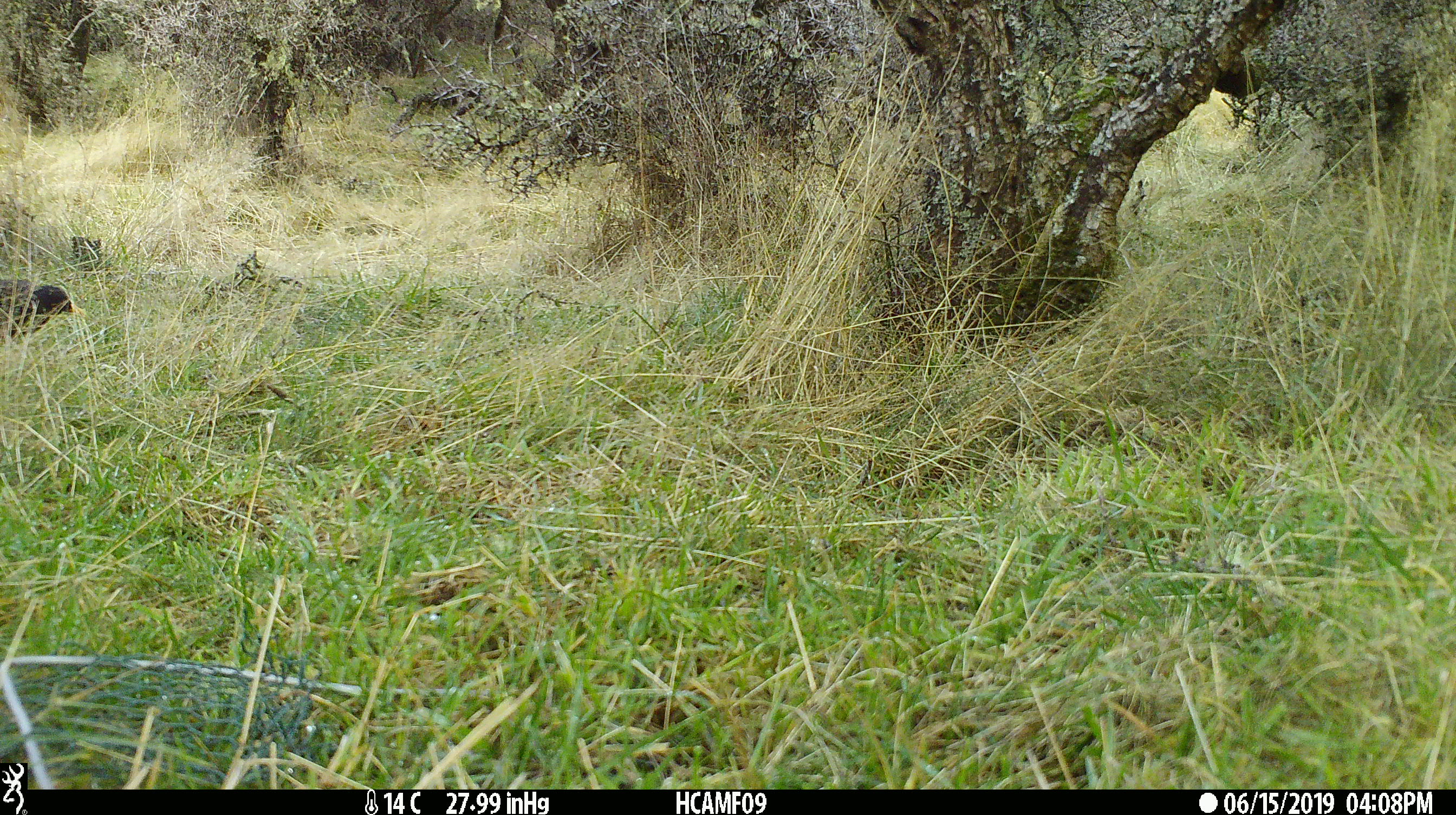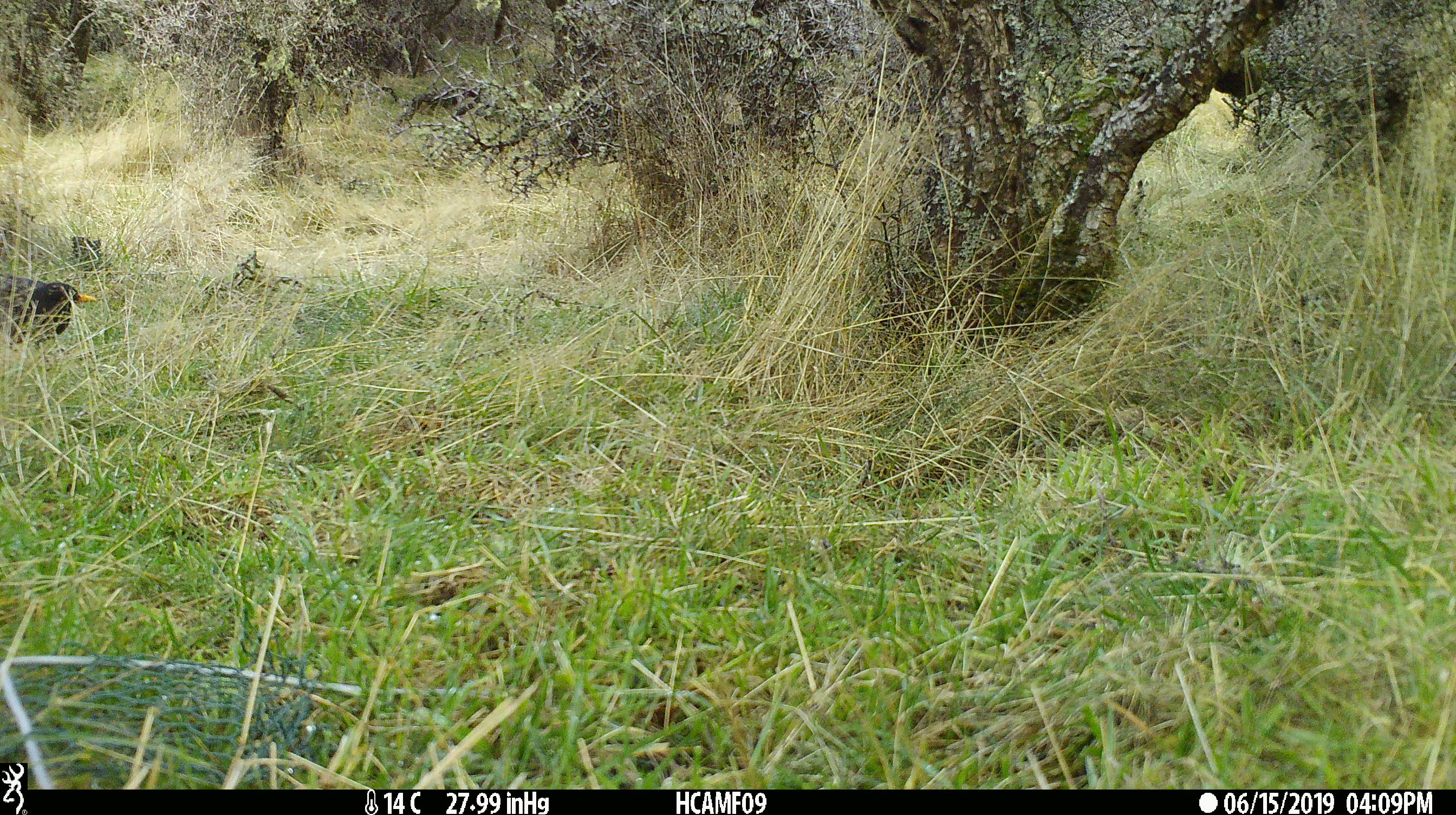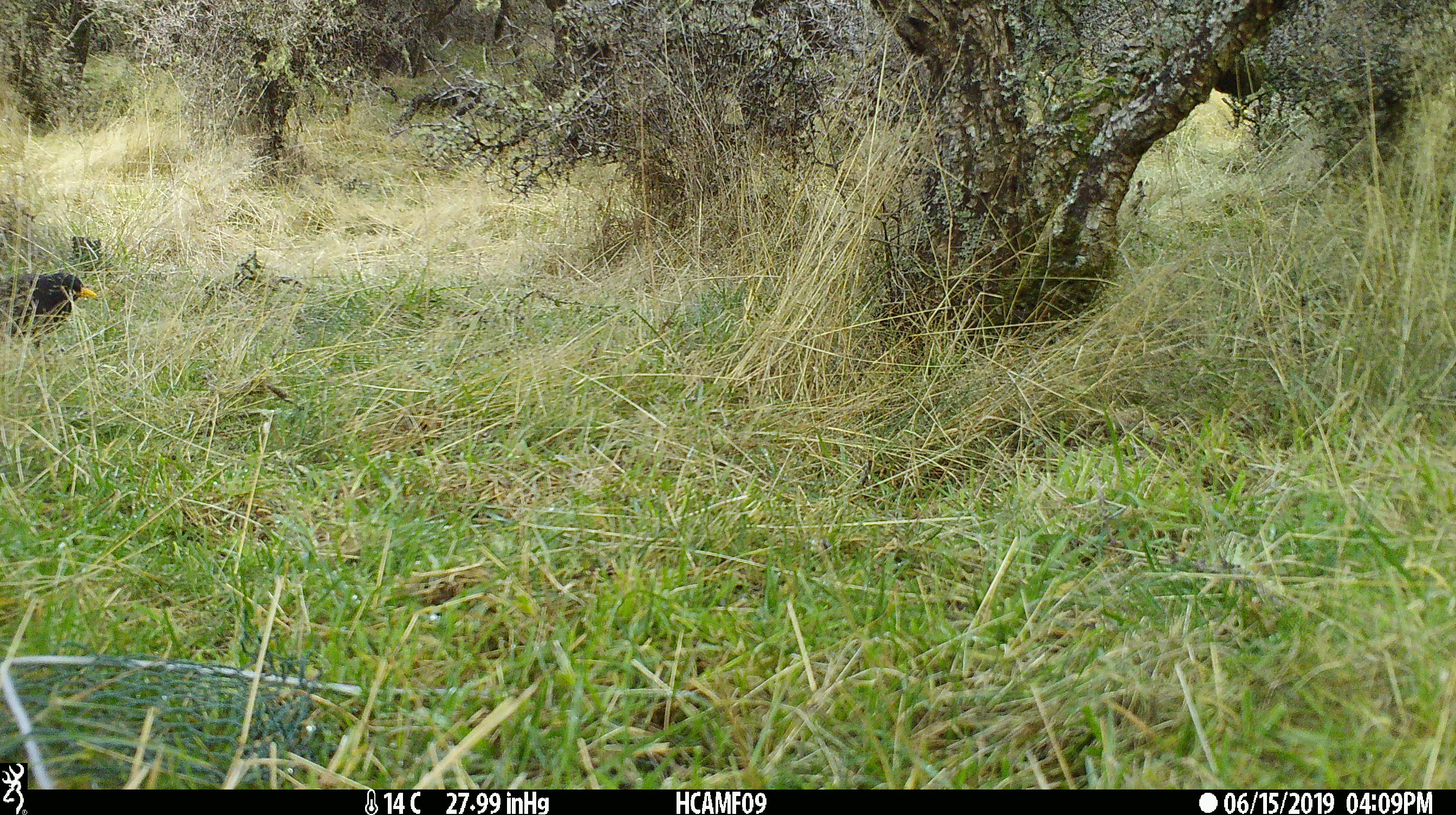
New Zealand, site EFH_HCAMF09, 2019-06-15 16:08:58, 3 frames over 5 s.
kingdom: Animalia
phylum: Chordata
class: Aves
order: Passeriformes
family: Turdidae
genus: Turdus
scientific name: Turdus merula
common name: eurasian blackbird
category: blackbird